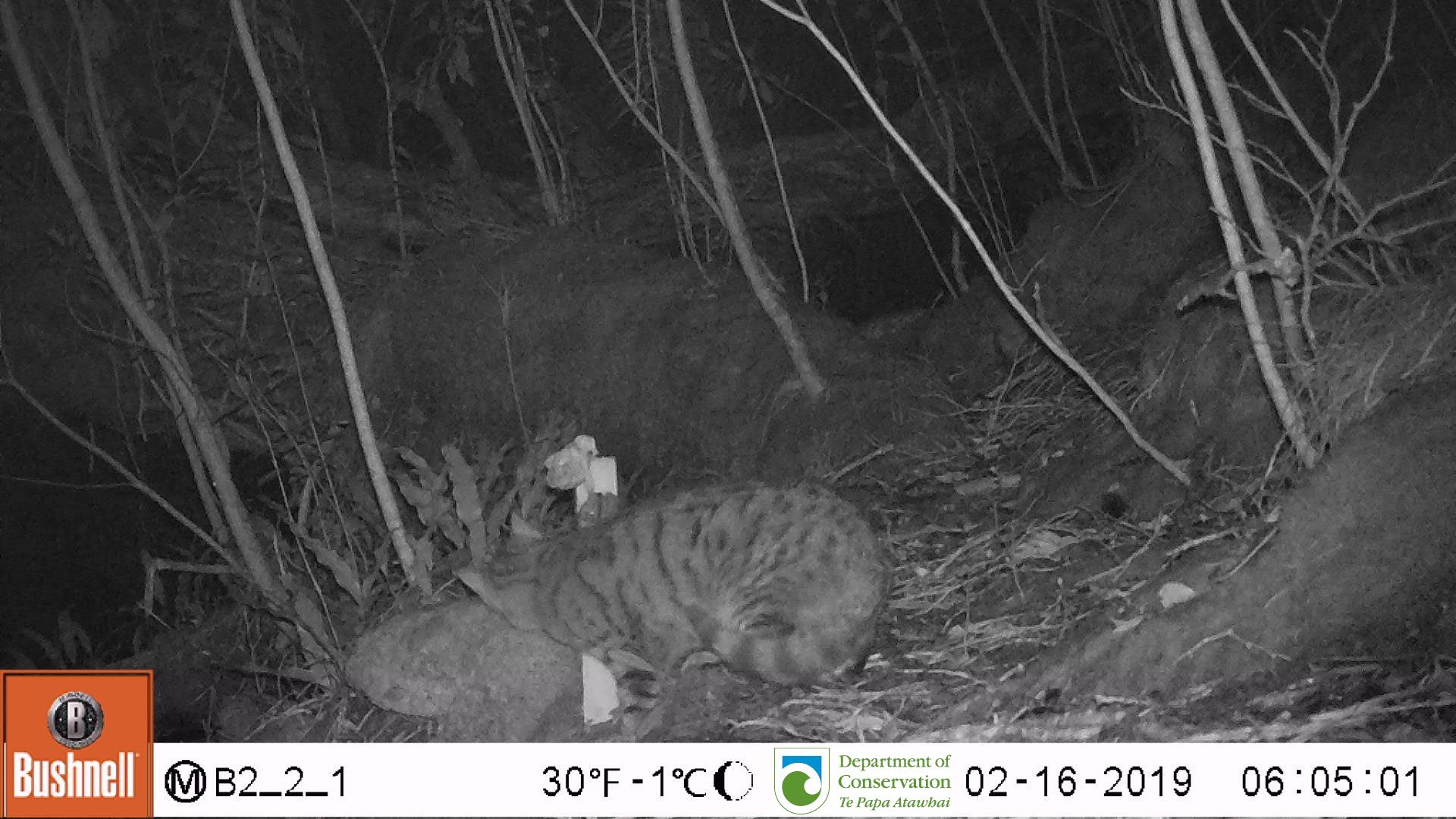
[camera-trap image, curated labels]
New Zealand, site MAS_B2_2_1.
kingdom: Animalia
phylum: Chordata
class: Mammalia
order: Carnivora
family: Felidae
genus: Felis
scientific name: Felis catus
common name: domestic cat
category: cat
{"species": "cat (domestic cat) (Felis catus)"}